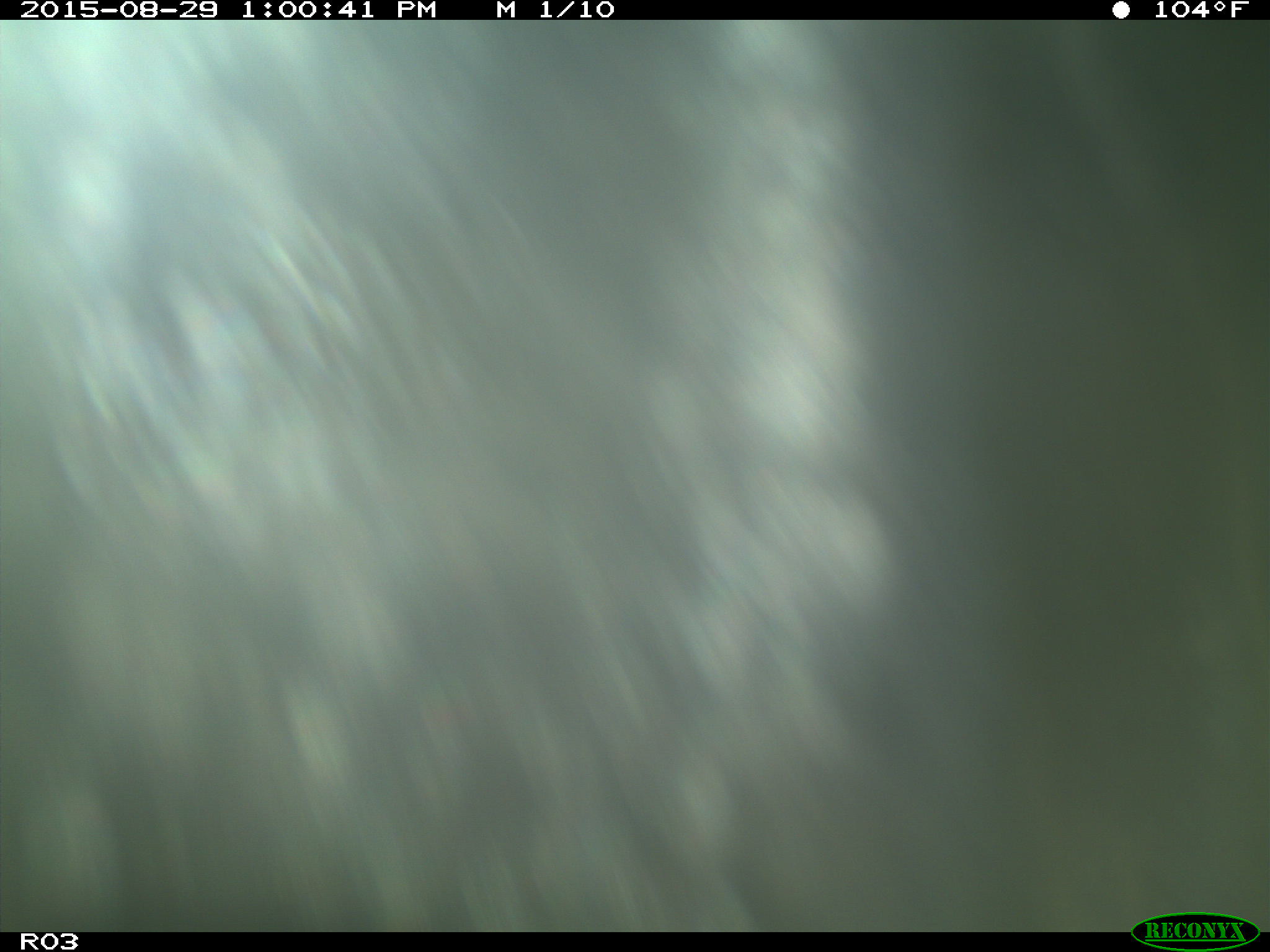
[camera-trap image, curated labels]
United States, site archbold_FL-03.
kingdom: Animalia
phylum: Chordata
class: Mammalia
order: Artiodactyla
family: Bovidae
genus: Bos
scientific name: Bos taurus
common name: domestic cow